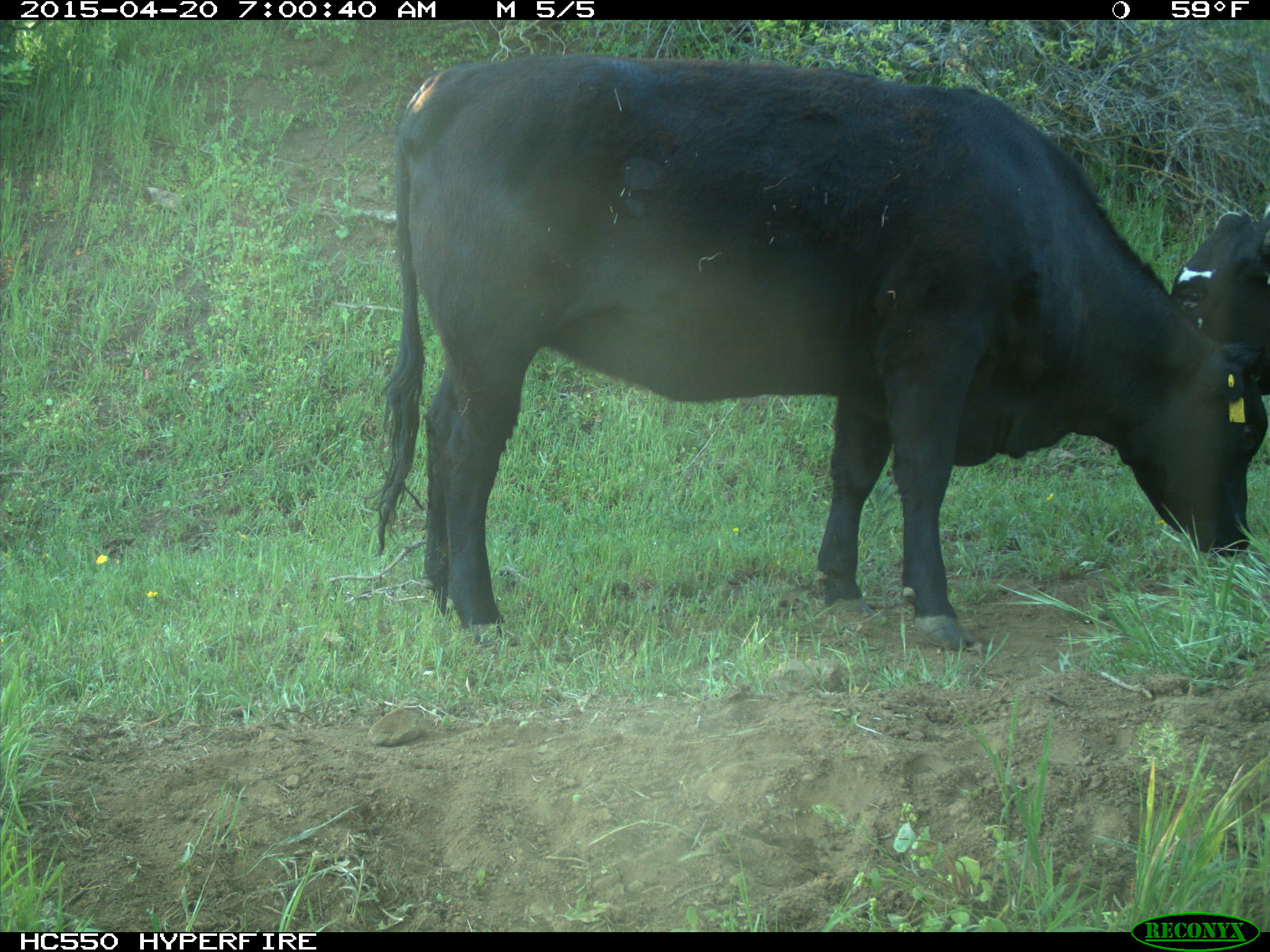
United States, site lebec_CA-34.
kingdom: Animalia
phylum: Chordata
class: Mammalia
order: Artiodactyla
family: Bovidae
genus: Bos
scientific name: Bos taurus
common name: domestic cow